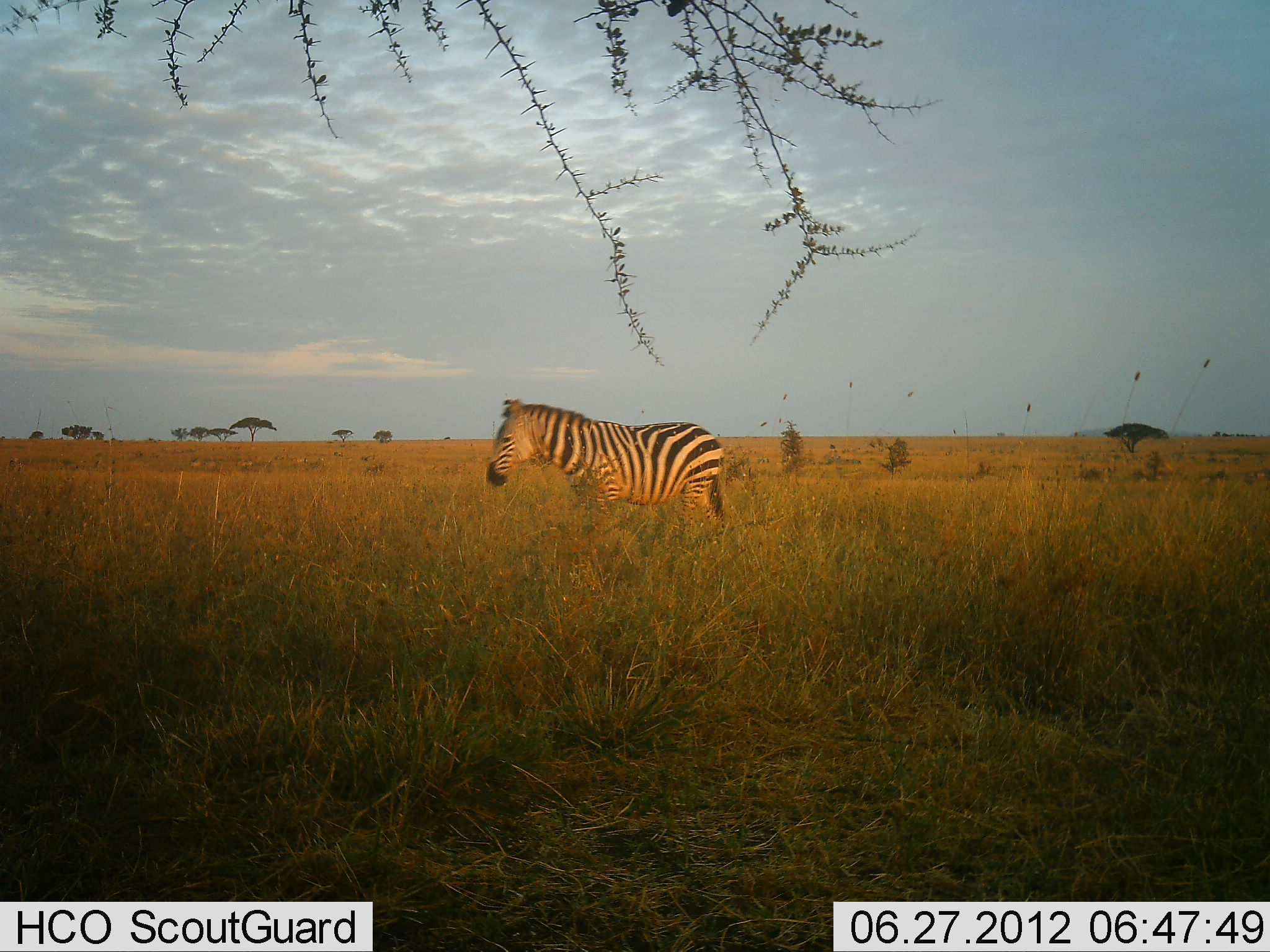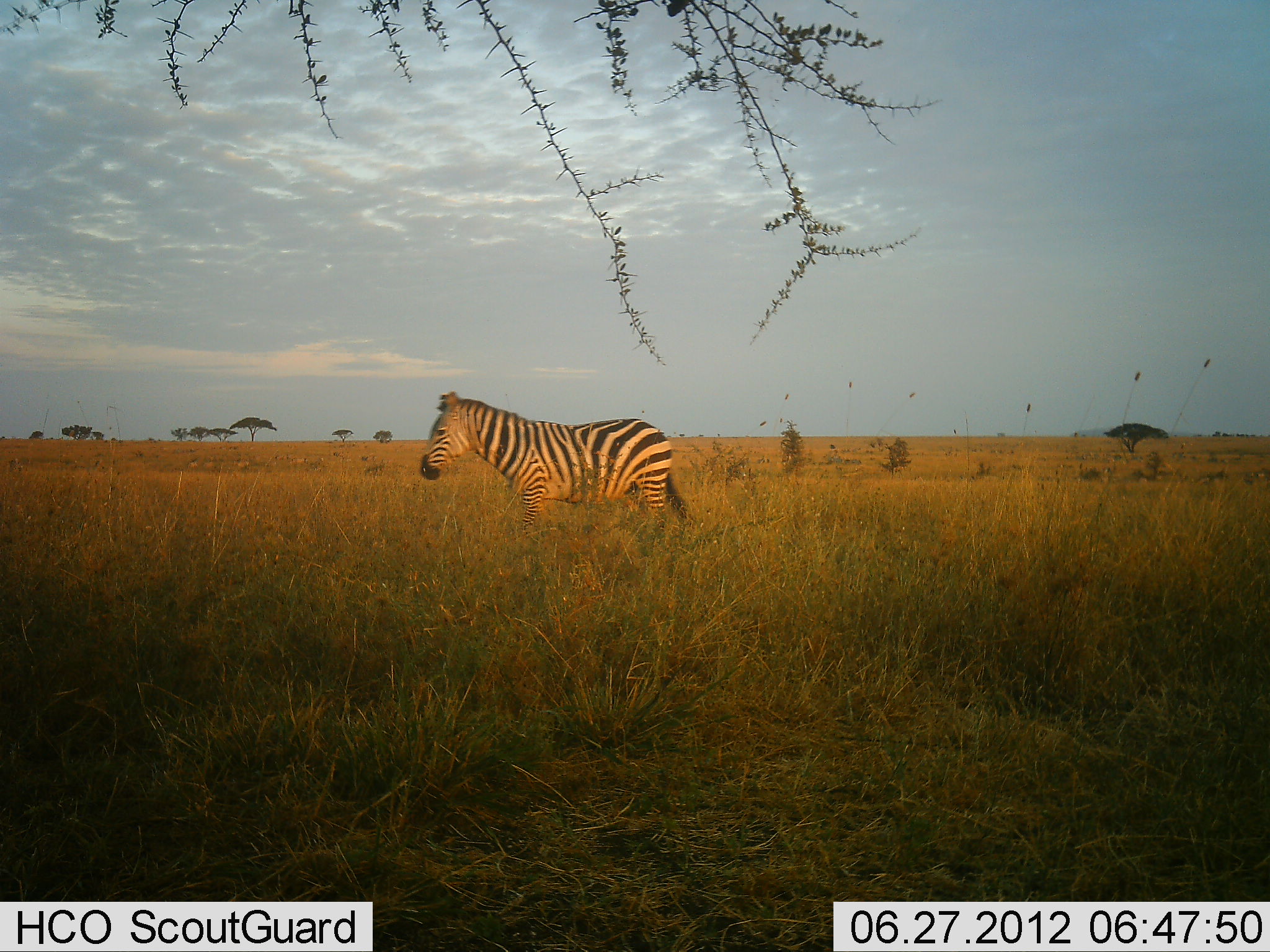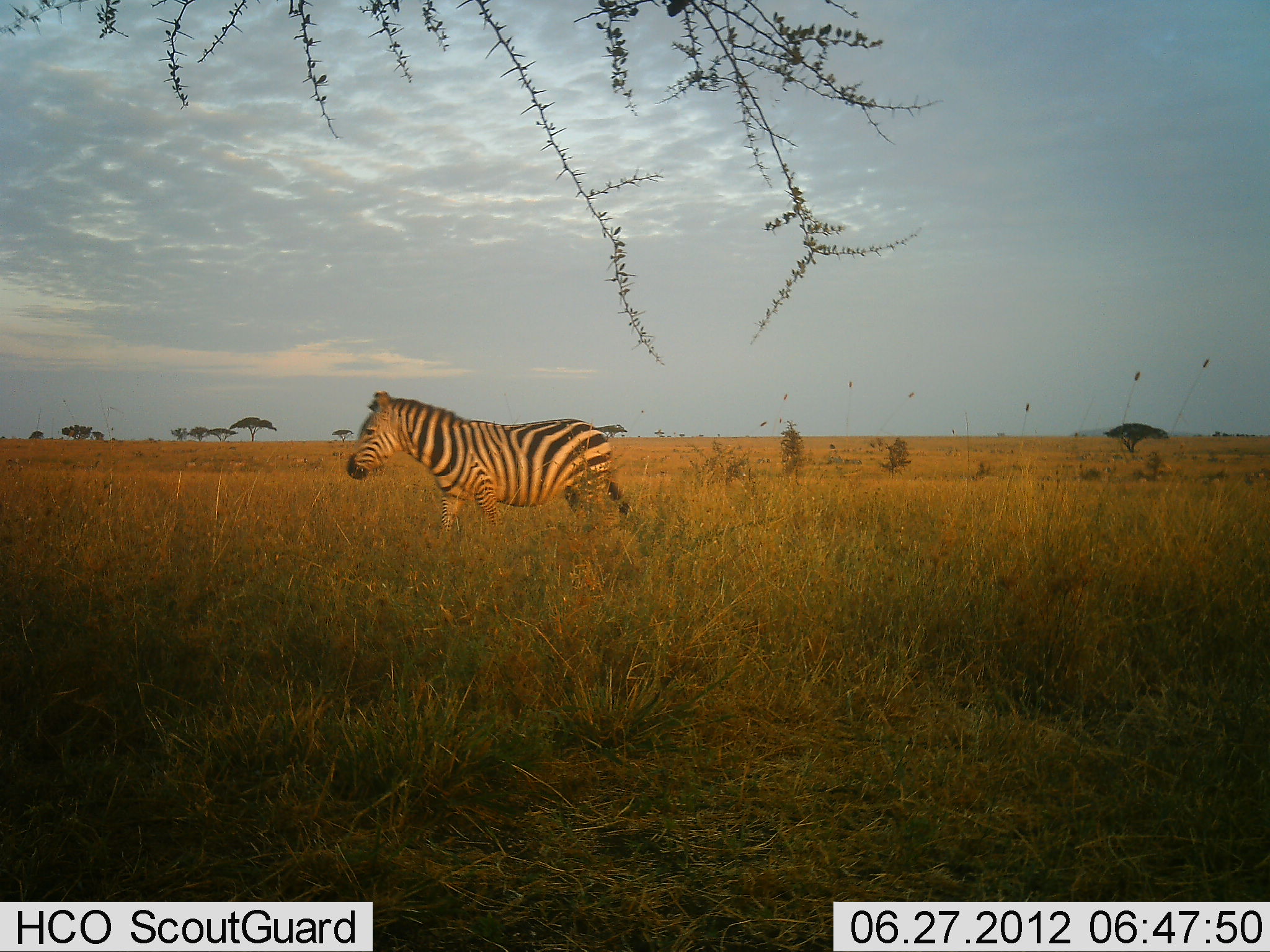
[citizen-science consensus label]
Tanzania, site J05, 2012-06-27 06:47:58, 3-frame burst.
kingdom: Animalia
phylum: Chordata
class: Mammalia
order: Perissodactyla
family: Equidae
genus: Equus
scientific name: Equus quagga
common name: plains zebra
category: zebra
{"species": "zebra (plains zebra) (Equus quagga)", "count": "1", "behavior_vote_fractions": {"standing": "0%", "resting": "0%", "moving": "100%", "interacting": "0%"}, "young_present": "0%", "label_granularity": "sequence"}